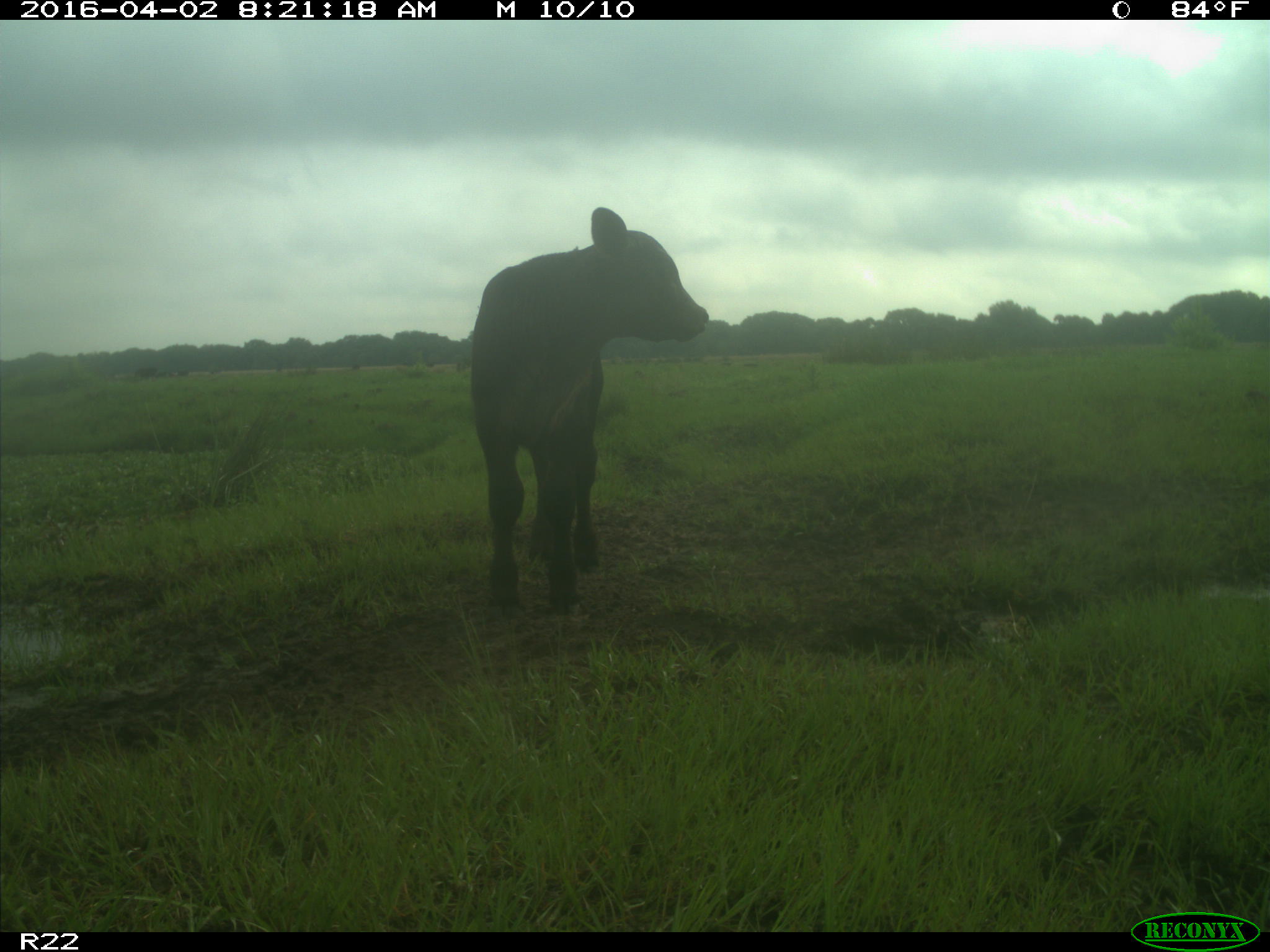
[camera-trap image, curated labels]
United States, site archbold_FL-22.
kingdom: Animalia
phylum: Chordata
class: Mammalia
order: Artiodactyla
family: Bovidae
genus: Bos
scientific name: Bos taurus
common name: domestic cow